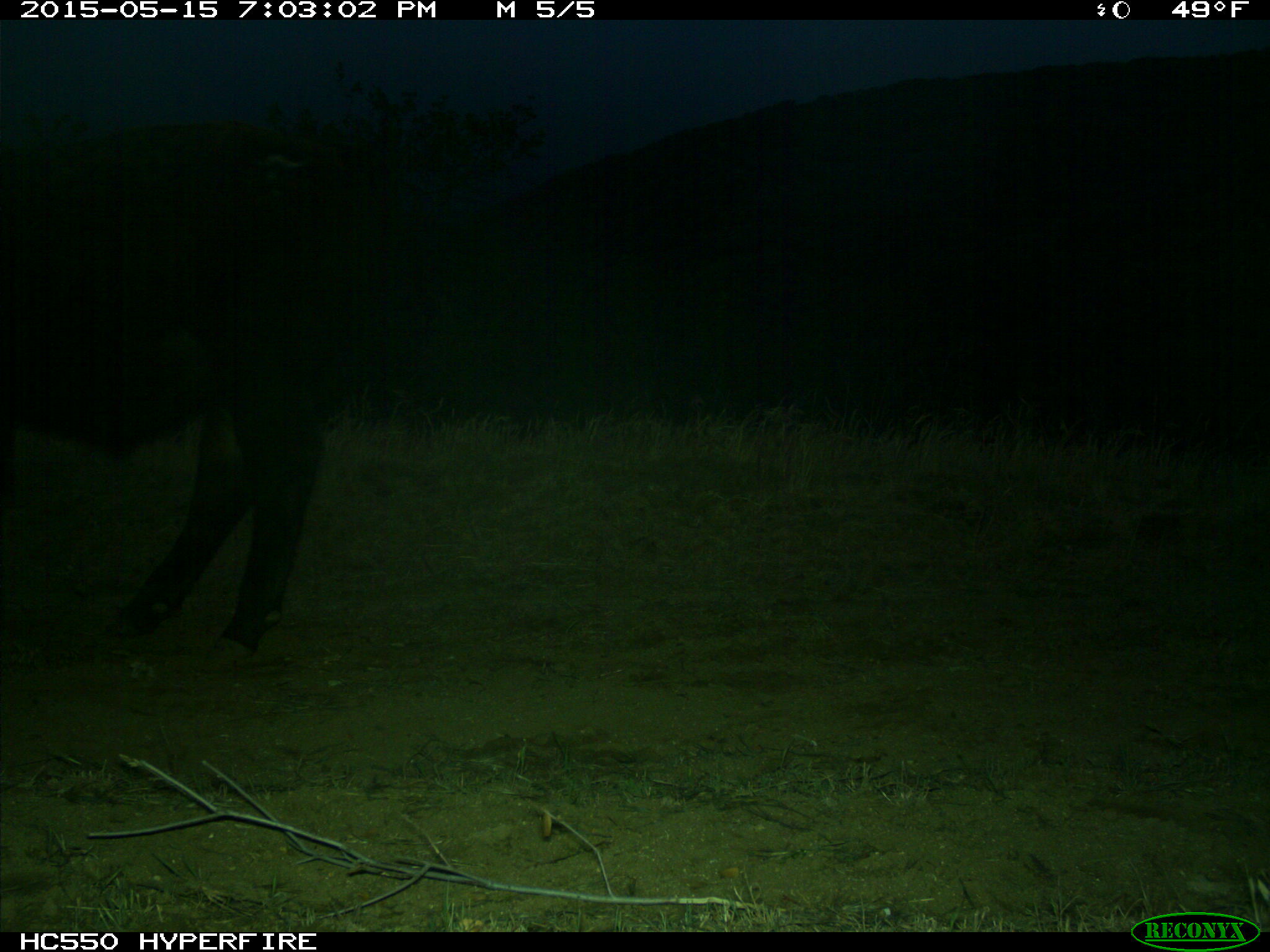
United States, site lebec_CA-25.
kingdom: Animalia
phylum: Chordata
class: Mammalia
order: Artiodactyla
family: Bovidae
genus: Bos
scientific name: Bos taurus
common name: domestic cow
Bos taurus (domestic cow).